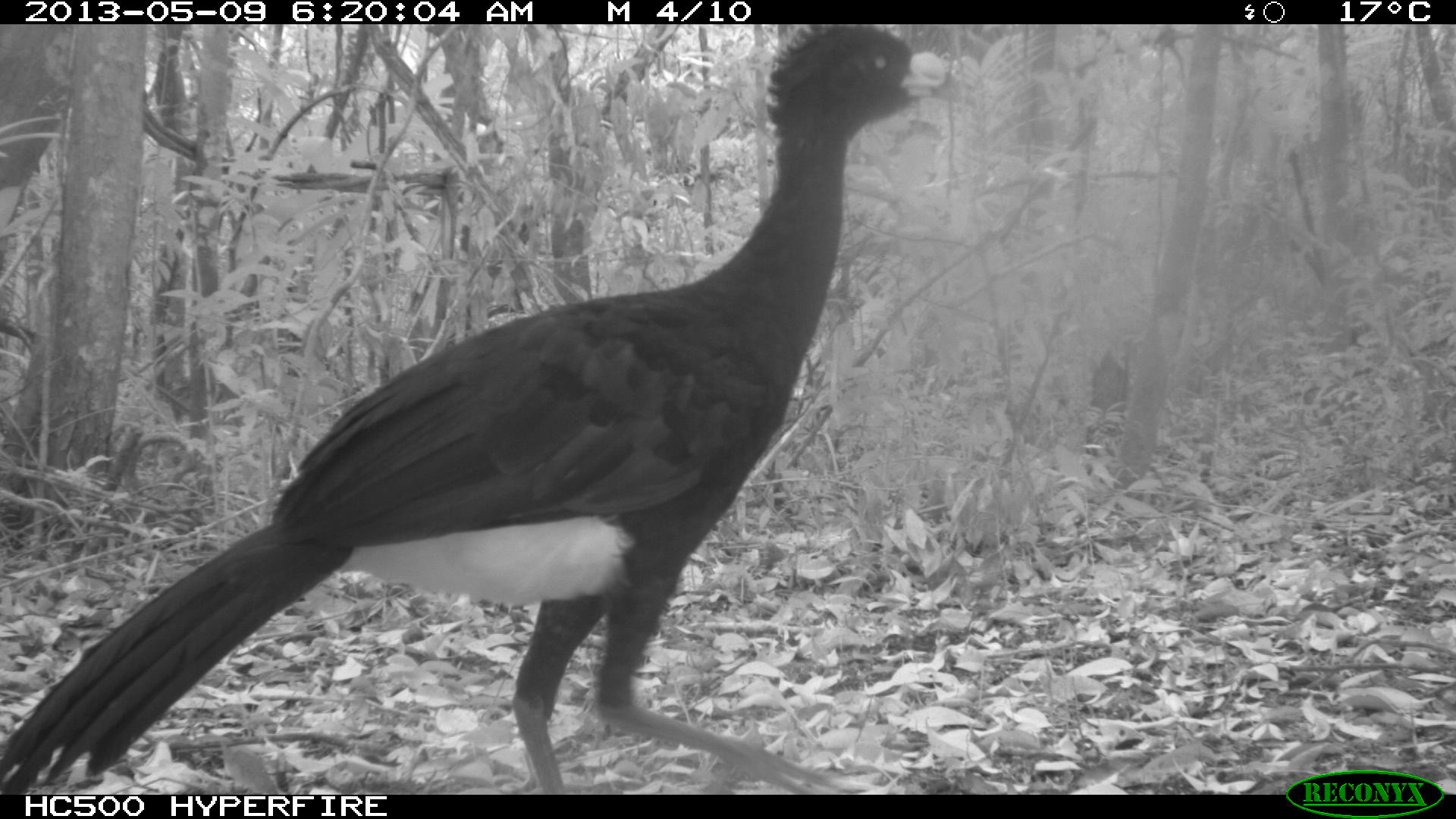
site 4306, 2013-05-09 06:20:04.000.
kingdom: Animalia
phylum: Chordata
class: Aves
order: Galliformes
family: Cracidae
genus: Crax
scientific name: Crax rubra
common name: great curassow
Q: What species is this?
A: Crax rubra (great curassow).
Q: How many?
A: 1.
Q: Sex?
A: Male.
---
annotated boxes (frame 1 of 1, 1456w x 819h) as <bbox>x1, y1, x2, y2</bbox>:
crax rubra: <bbox>0, 19, 946, 789</bbox>